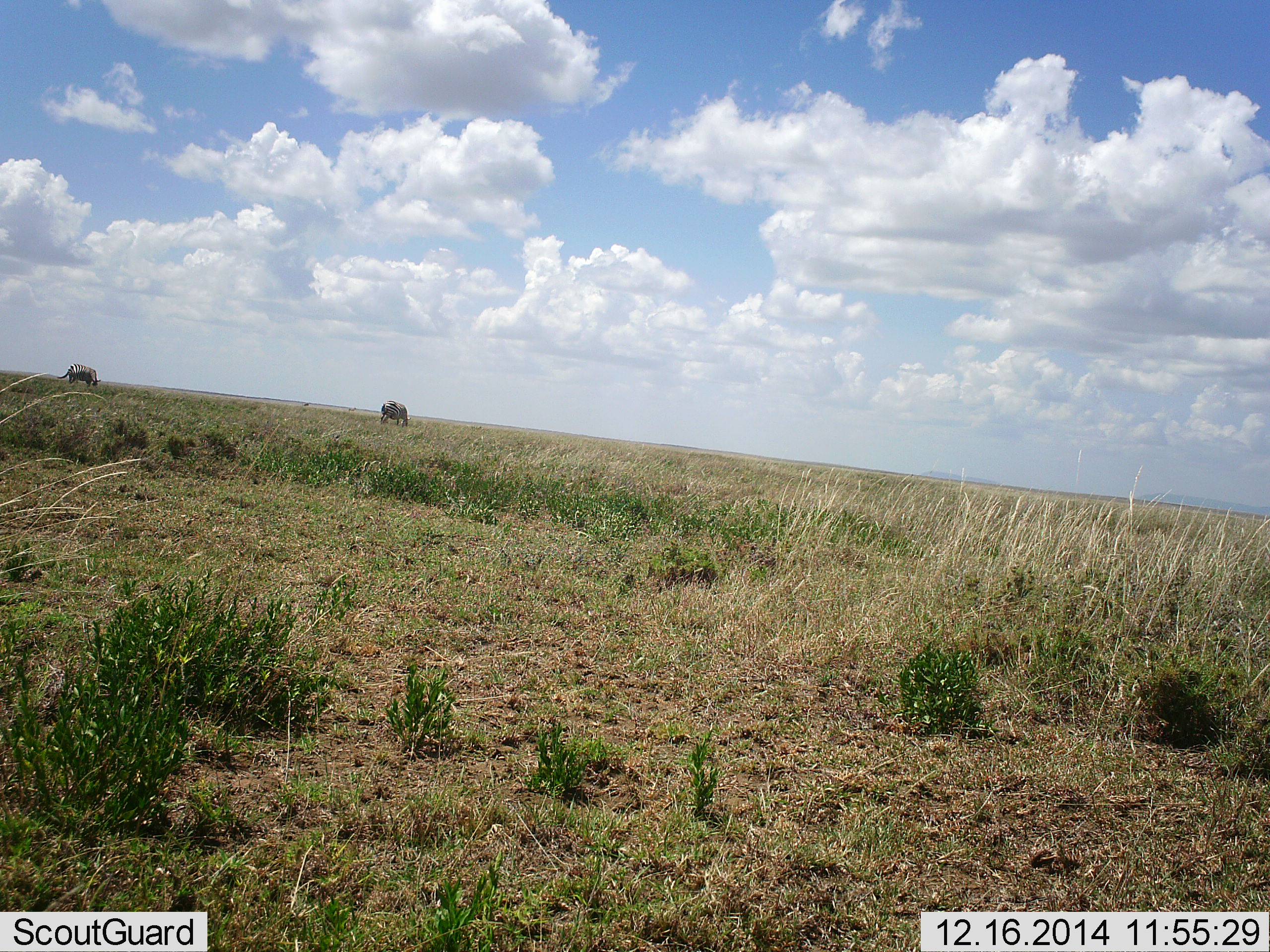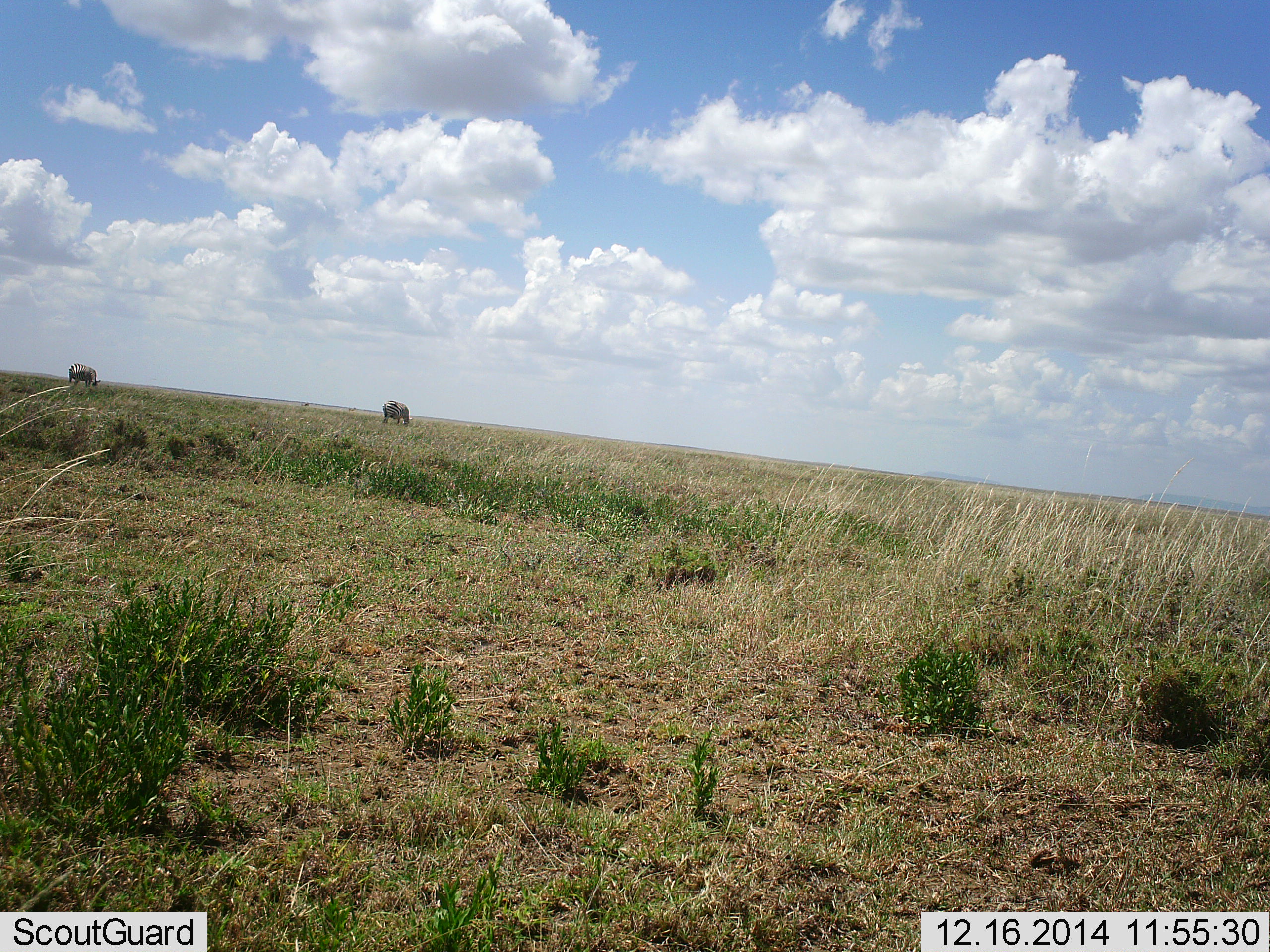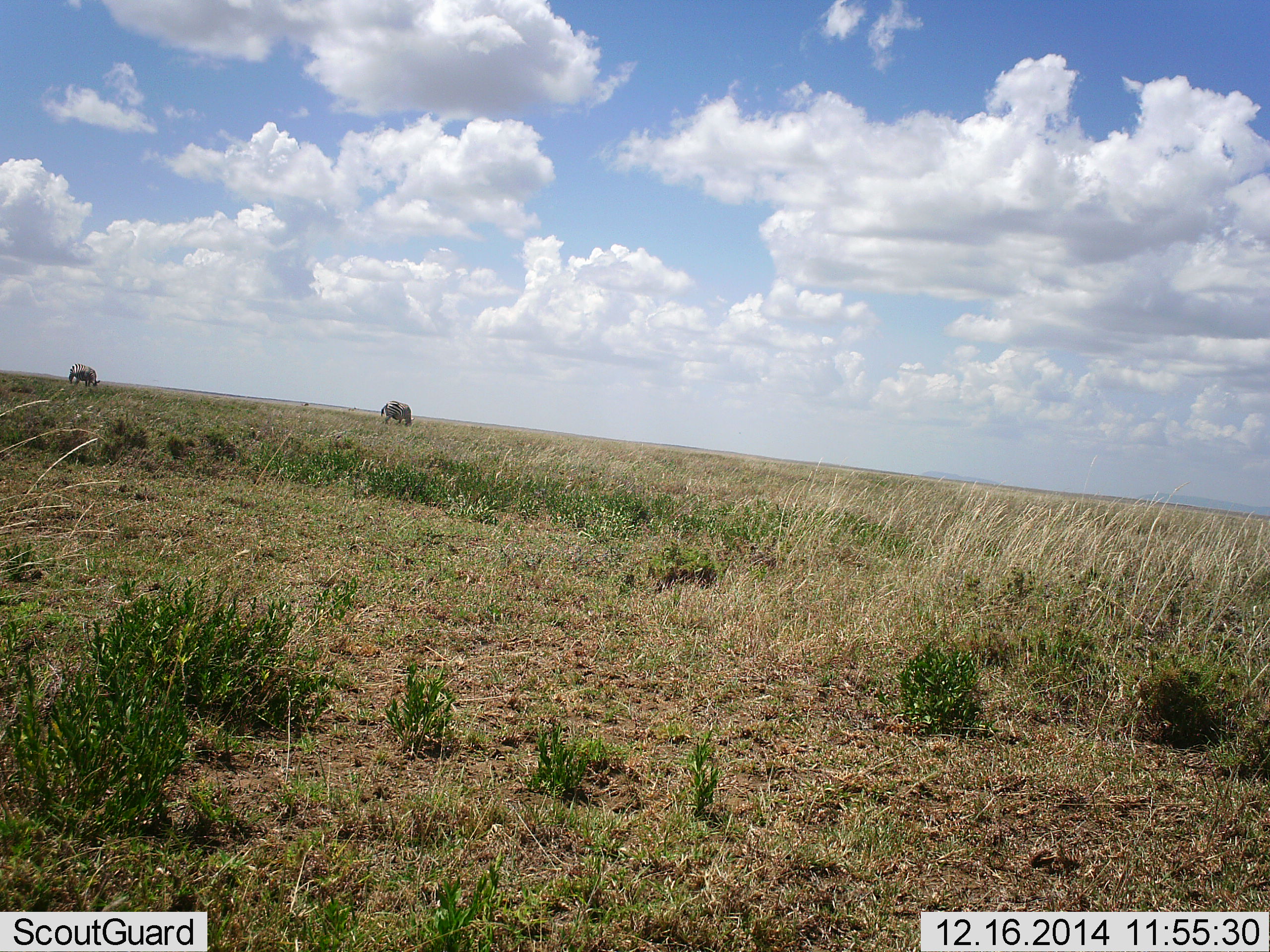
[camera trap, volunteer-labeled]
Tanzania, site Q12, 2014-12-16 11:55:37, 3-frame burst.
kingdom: Animalia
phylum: Chordata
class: Mammalia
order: Artiodactyla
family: Bovidae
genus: Connochaetes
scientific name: Connochaetes taurinus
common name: blue wildebeest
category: wildebeest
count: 2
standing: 0%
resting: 0%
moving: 0%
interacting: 0%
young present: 0%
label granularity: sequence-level